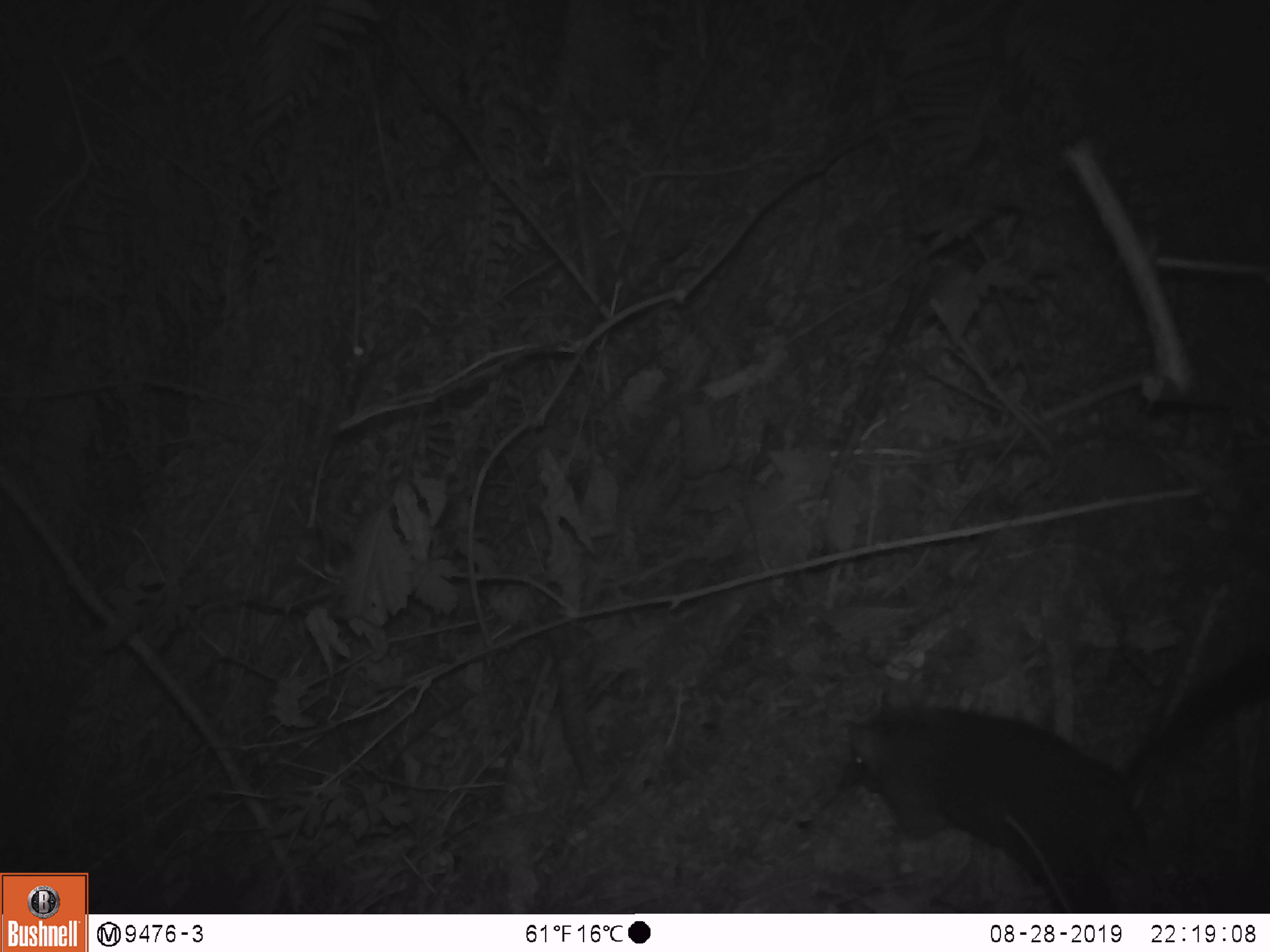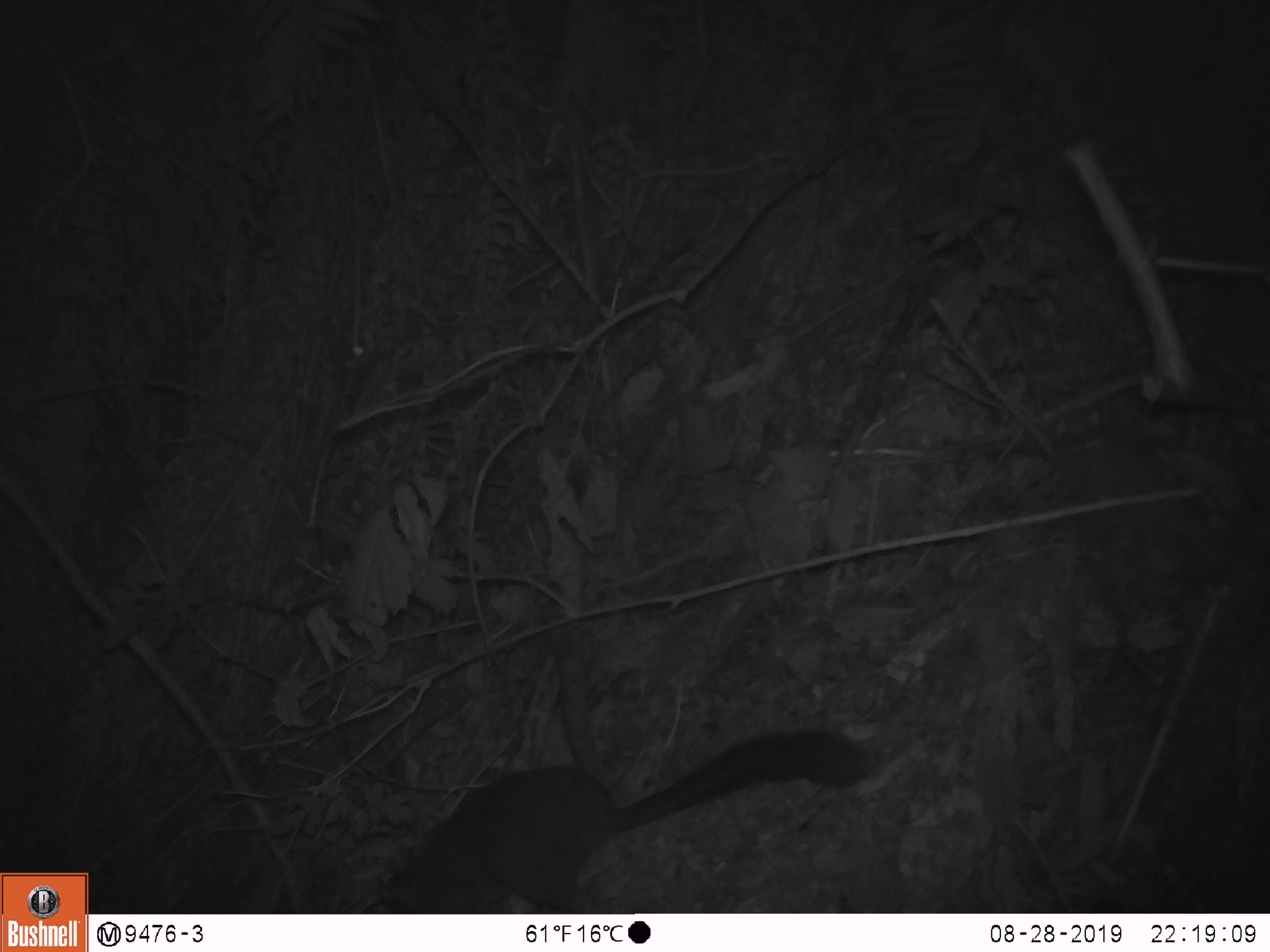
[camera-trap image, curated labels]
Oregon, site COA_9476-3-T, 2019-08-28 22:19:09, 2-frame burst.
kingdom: Animalia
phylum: Chordata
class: Mammalia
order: Rodentia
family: Cricetidae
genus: Neotoma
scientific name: Neotoma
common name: woodrats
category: neotoma species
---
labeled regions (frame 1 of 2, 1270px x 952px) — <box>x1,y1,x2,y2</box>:
neotoma species: <box>840,597,1265,909</box>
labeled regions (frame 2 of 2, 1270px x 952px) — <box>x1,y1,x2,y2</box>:
neotoma species: <box>364,723,885,910</box>